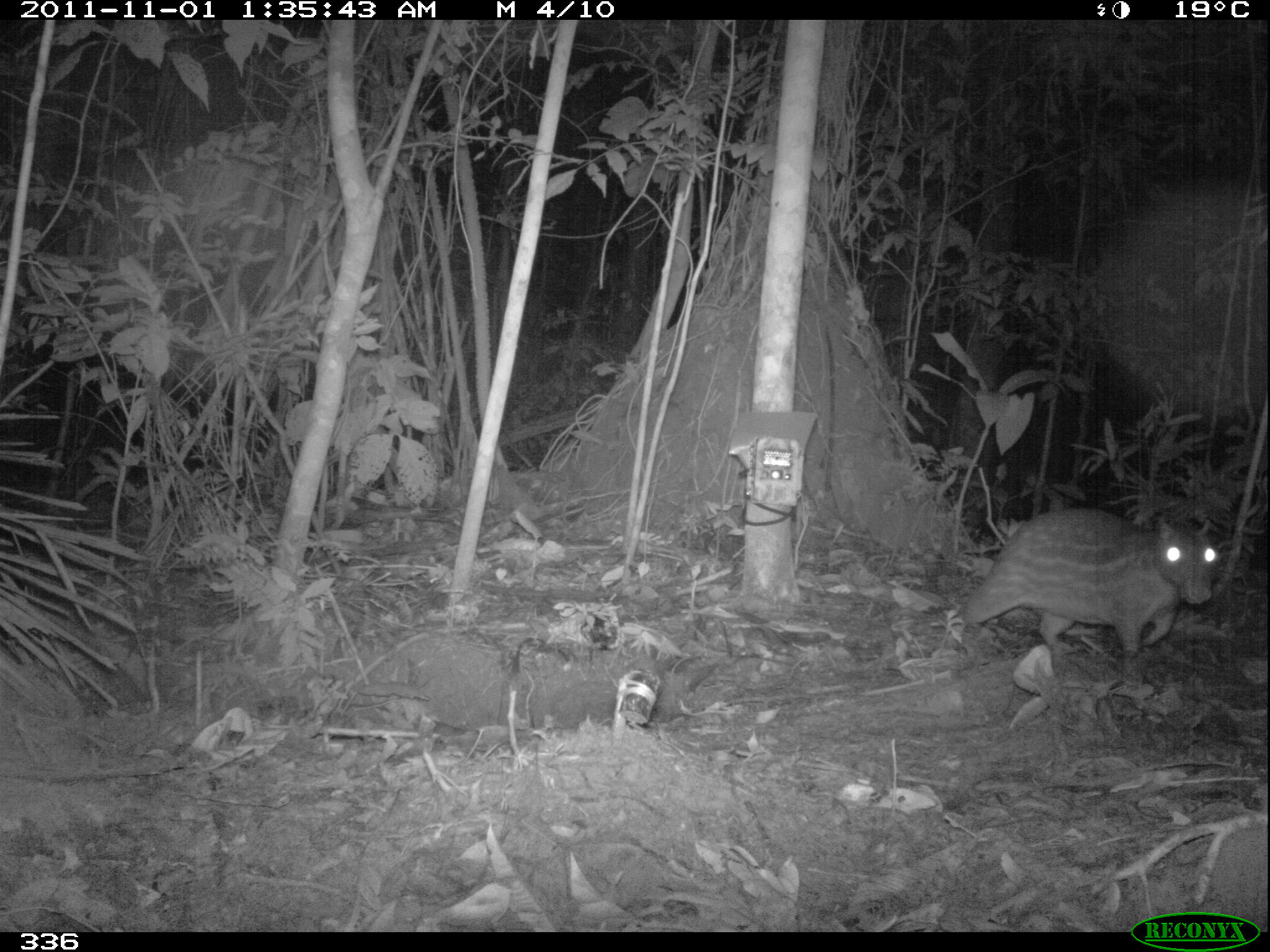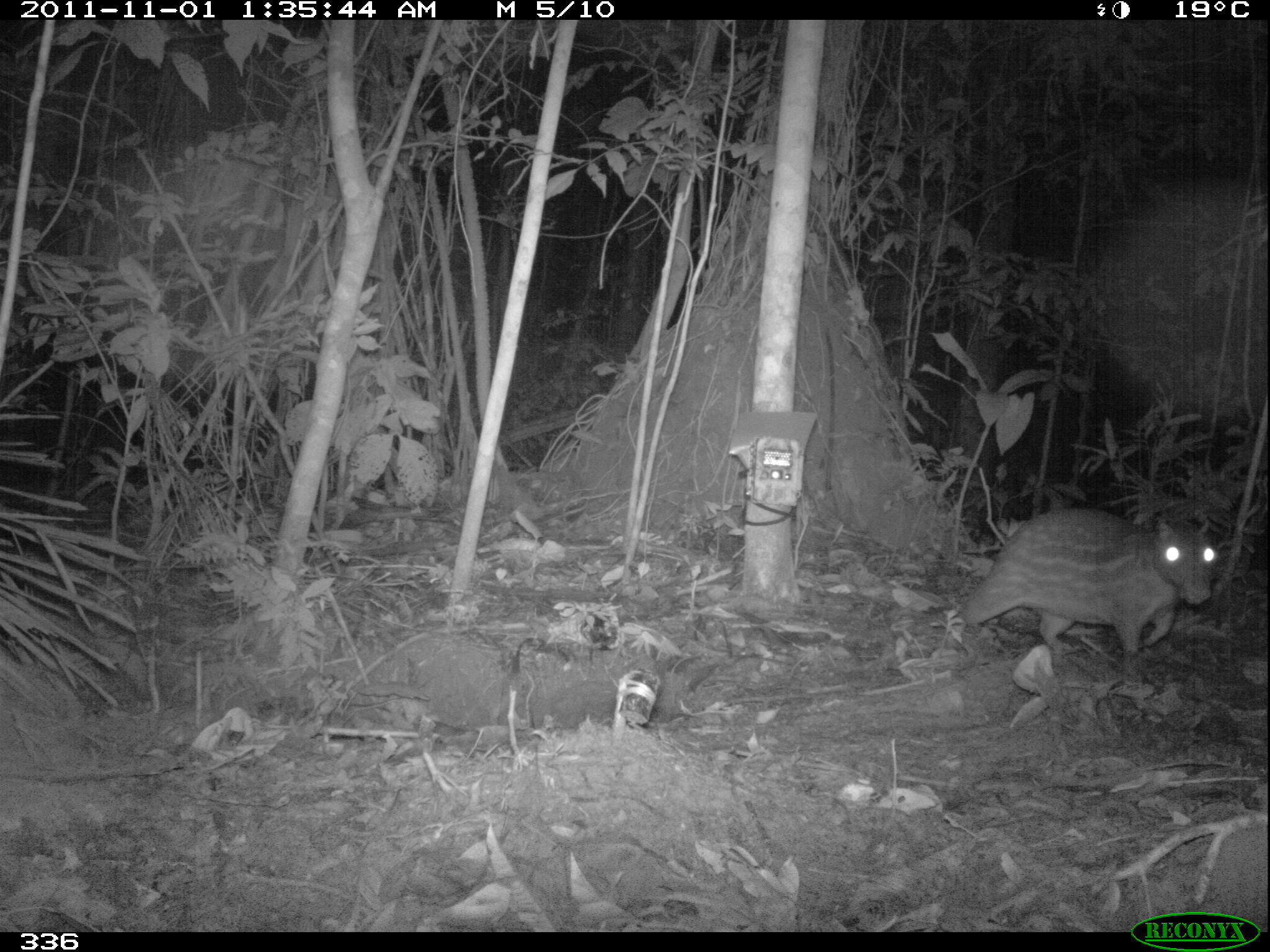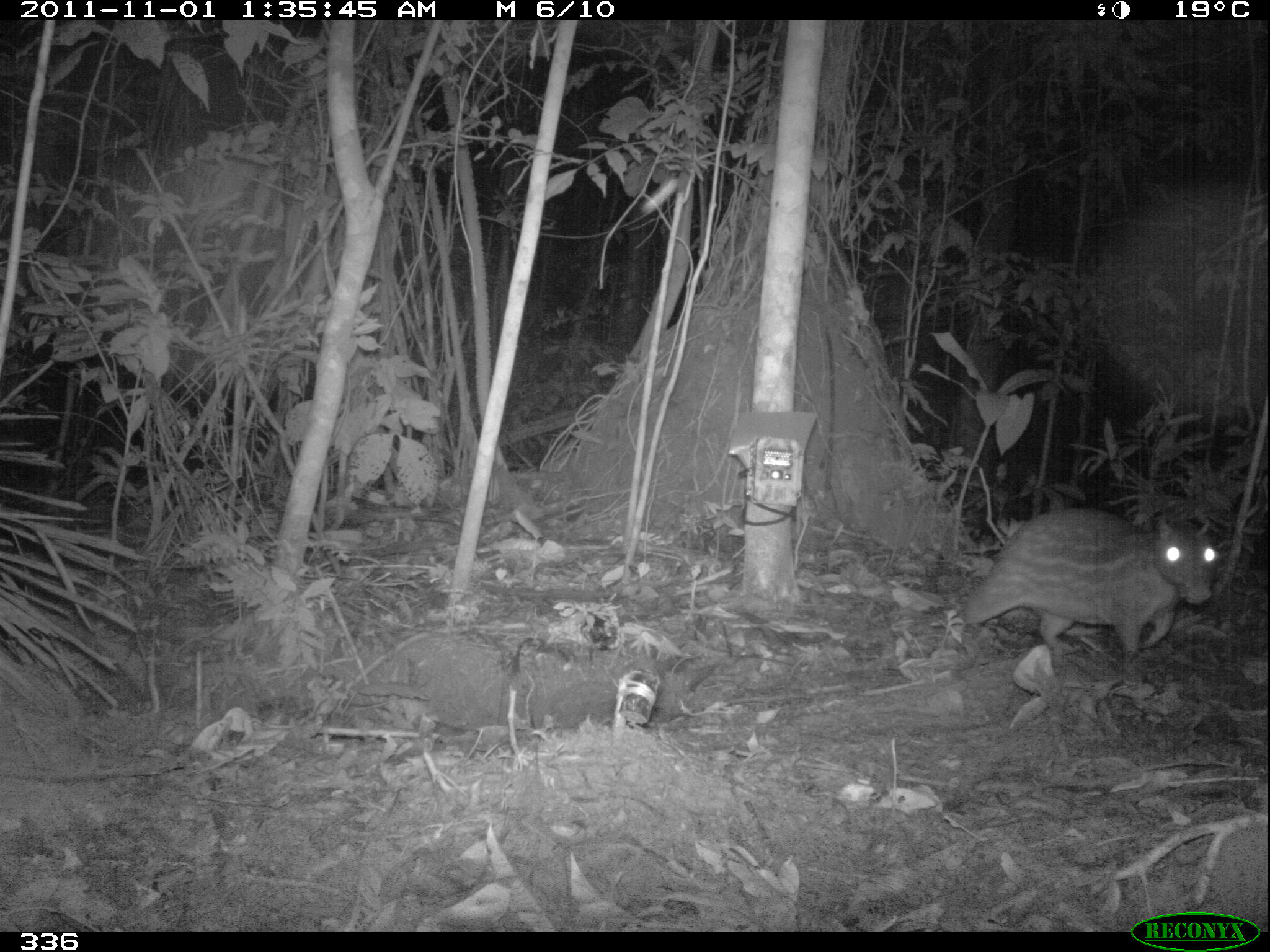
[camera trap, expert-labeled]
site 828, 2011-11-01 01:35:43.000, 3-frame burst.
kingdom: Animalia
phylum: Chordata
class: Mammalia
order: Rodentia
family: Cuniculidae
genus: Cuniculus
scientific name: Cuniculus paca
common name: spotted paca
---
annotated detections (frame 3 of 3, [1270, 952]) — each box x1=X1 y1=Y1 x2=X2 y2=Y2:
cuniculus paca: x1=964 y1=508 x2=1216 y2=679